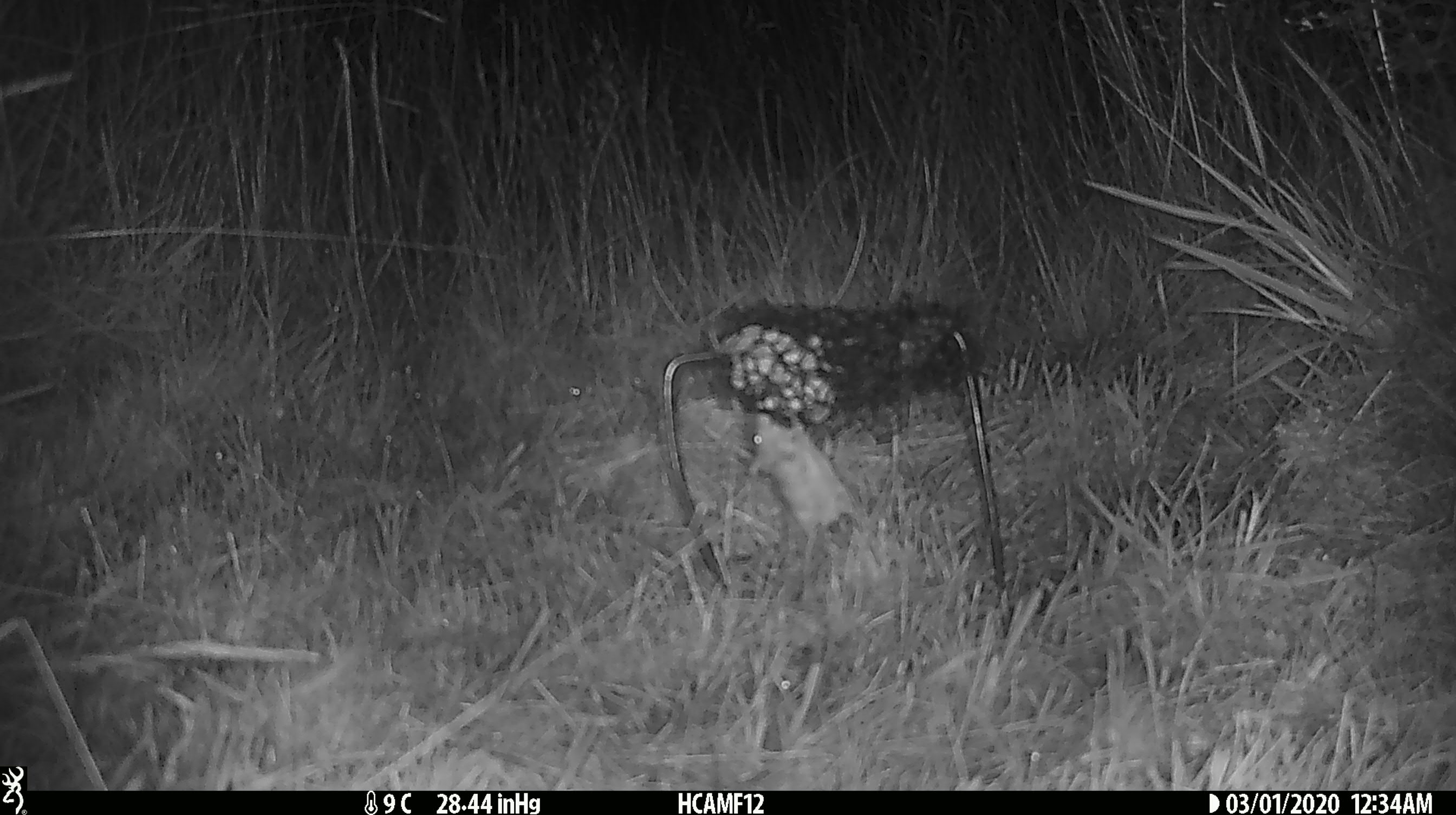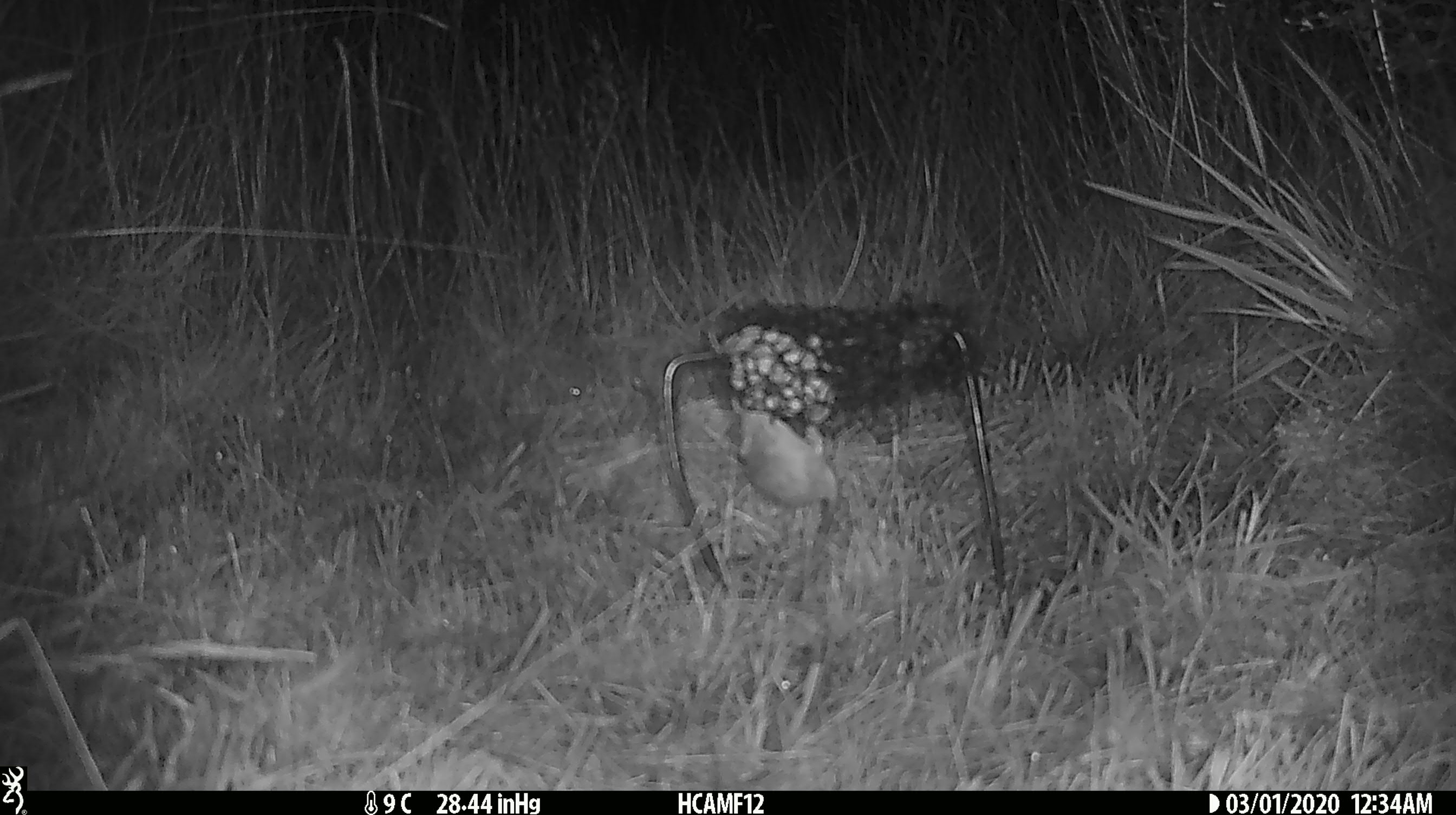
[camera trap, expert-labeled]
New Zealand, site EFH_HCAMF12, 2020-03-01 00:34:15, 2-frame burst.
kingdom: Animalia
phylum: Chordata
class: Mammalia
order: Rodentia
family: Muridae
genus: Mus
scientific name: Mus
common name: mouse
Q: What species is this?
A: Mouse (Mus).